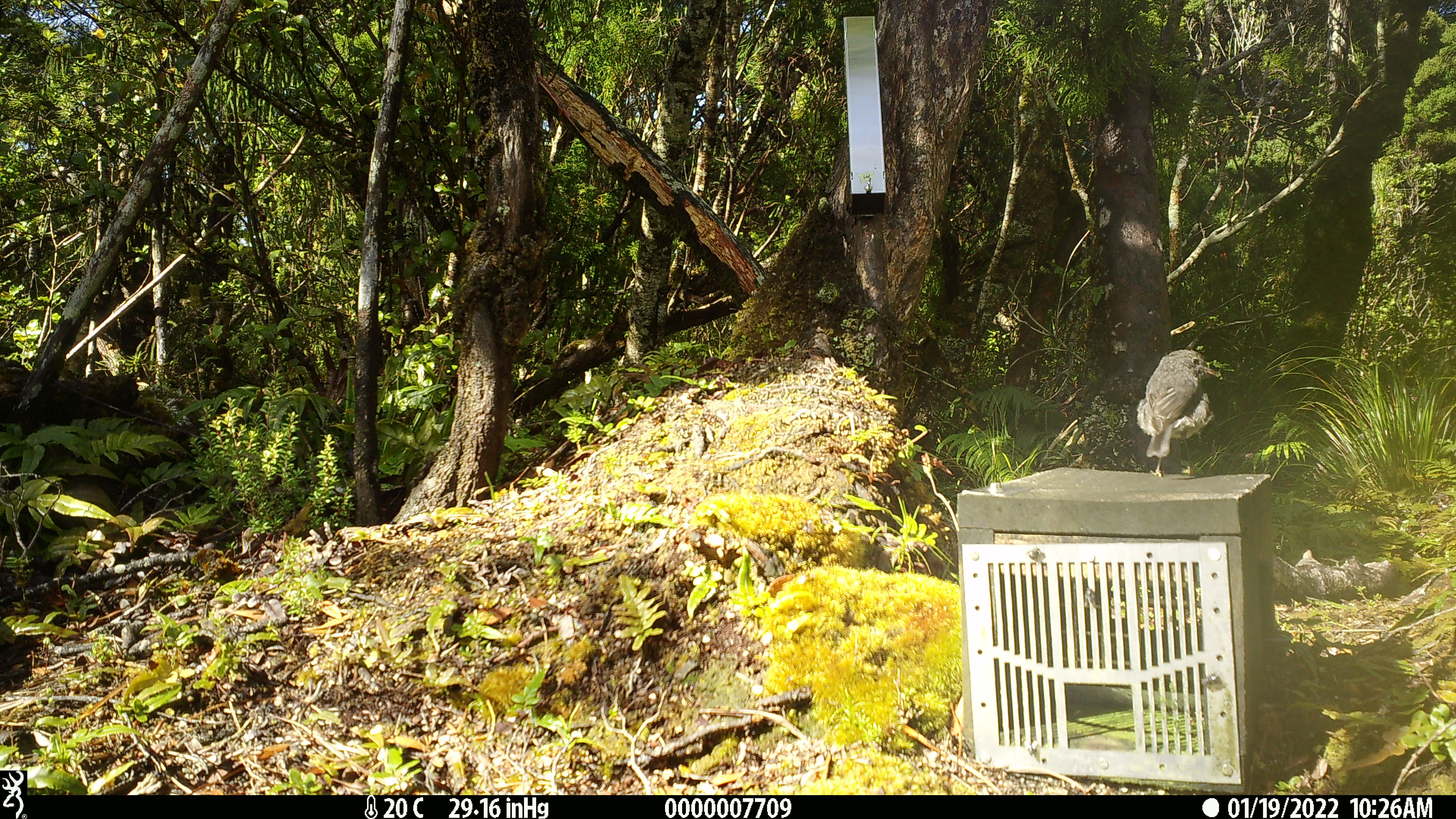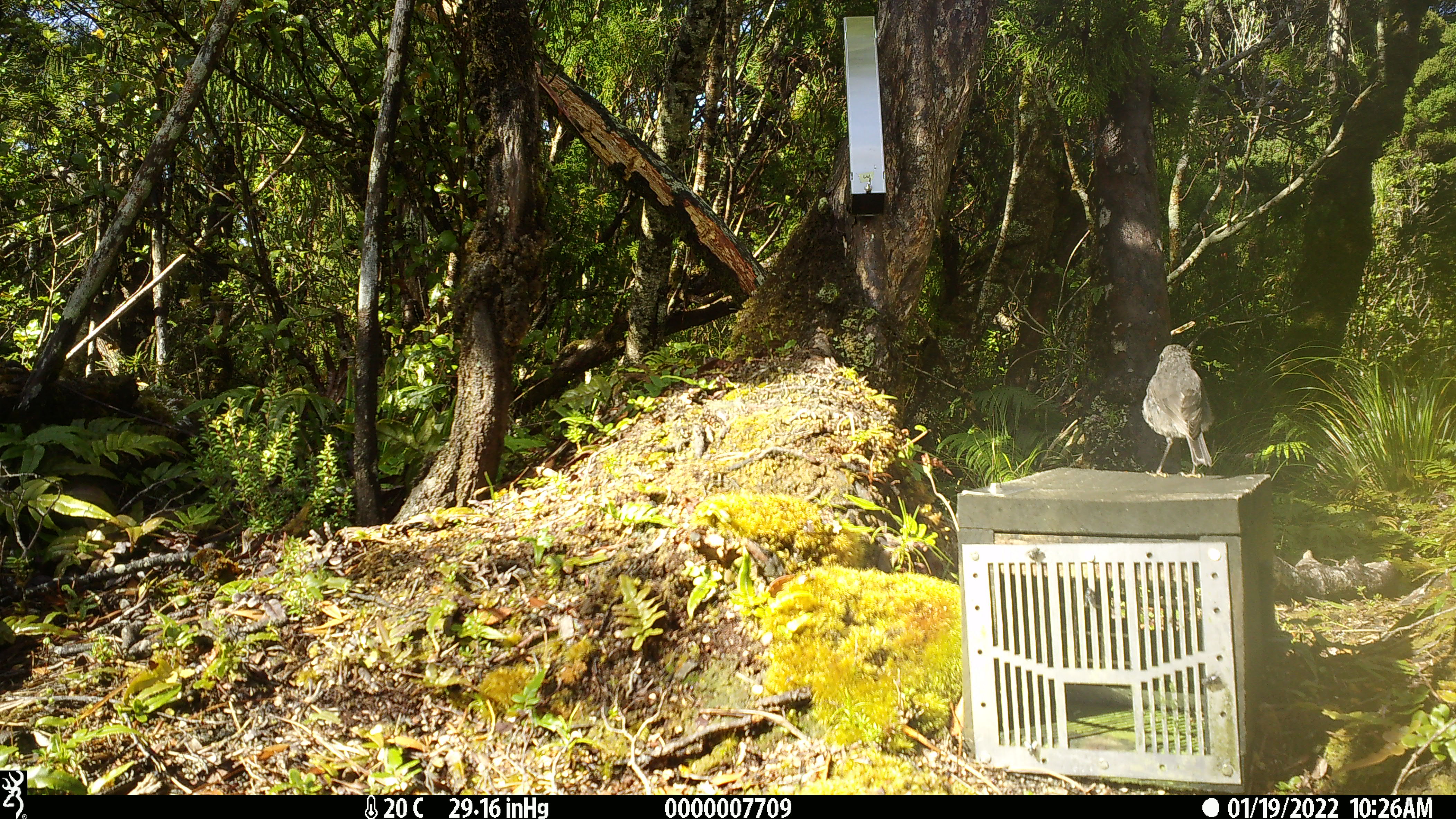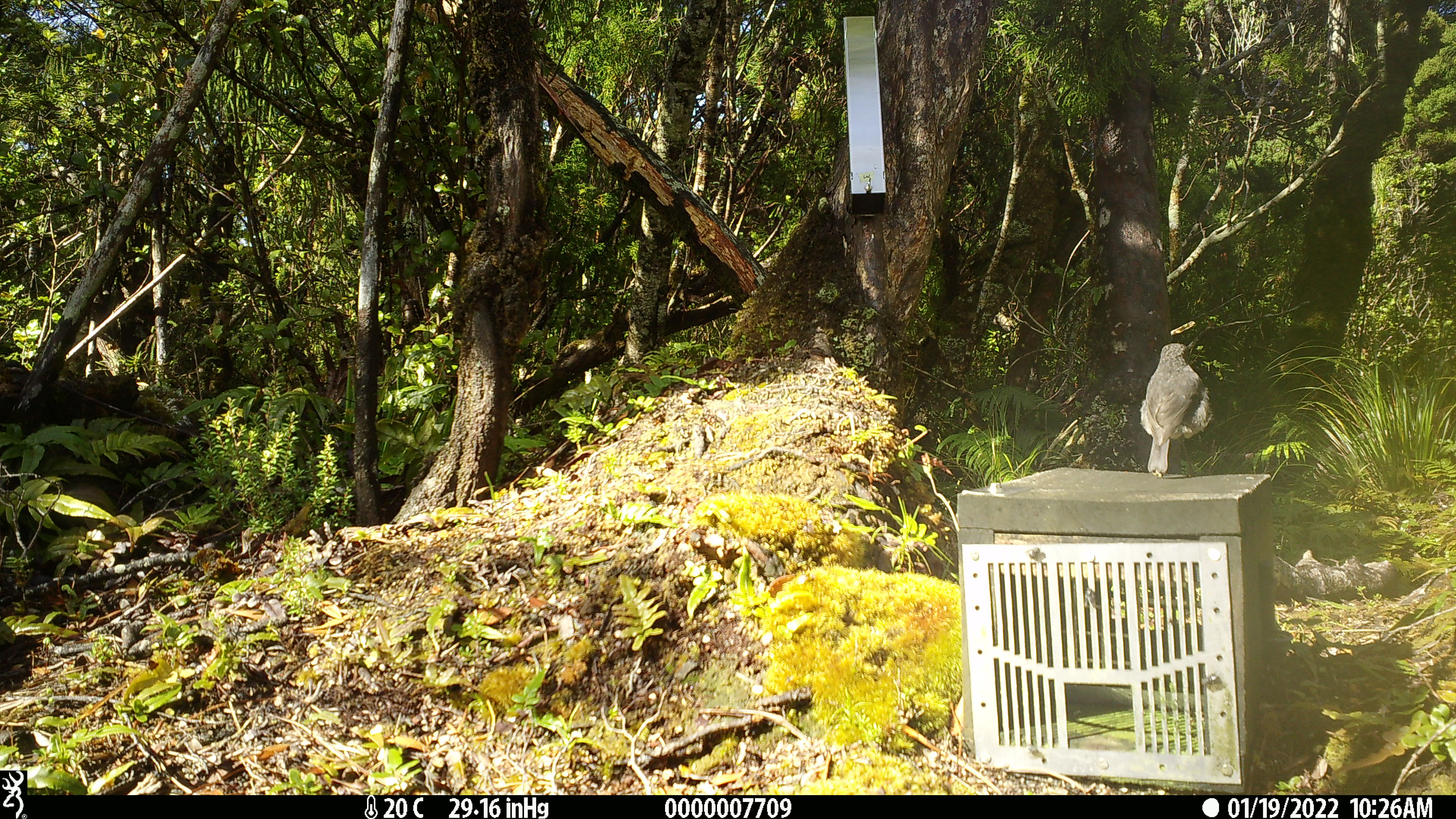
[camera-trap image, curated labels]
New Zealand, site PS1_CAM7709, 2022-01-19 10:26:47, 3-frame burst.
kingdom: Animalia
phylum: Chordata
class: Aves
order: Passeriformes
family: Petroicidae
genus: Petroica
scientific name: Petroica australis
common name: new zealand robin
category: robin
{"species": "robin (new zealand robin) (Petroica australis)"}